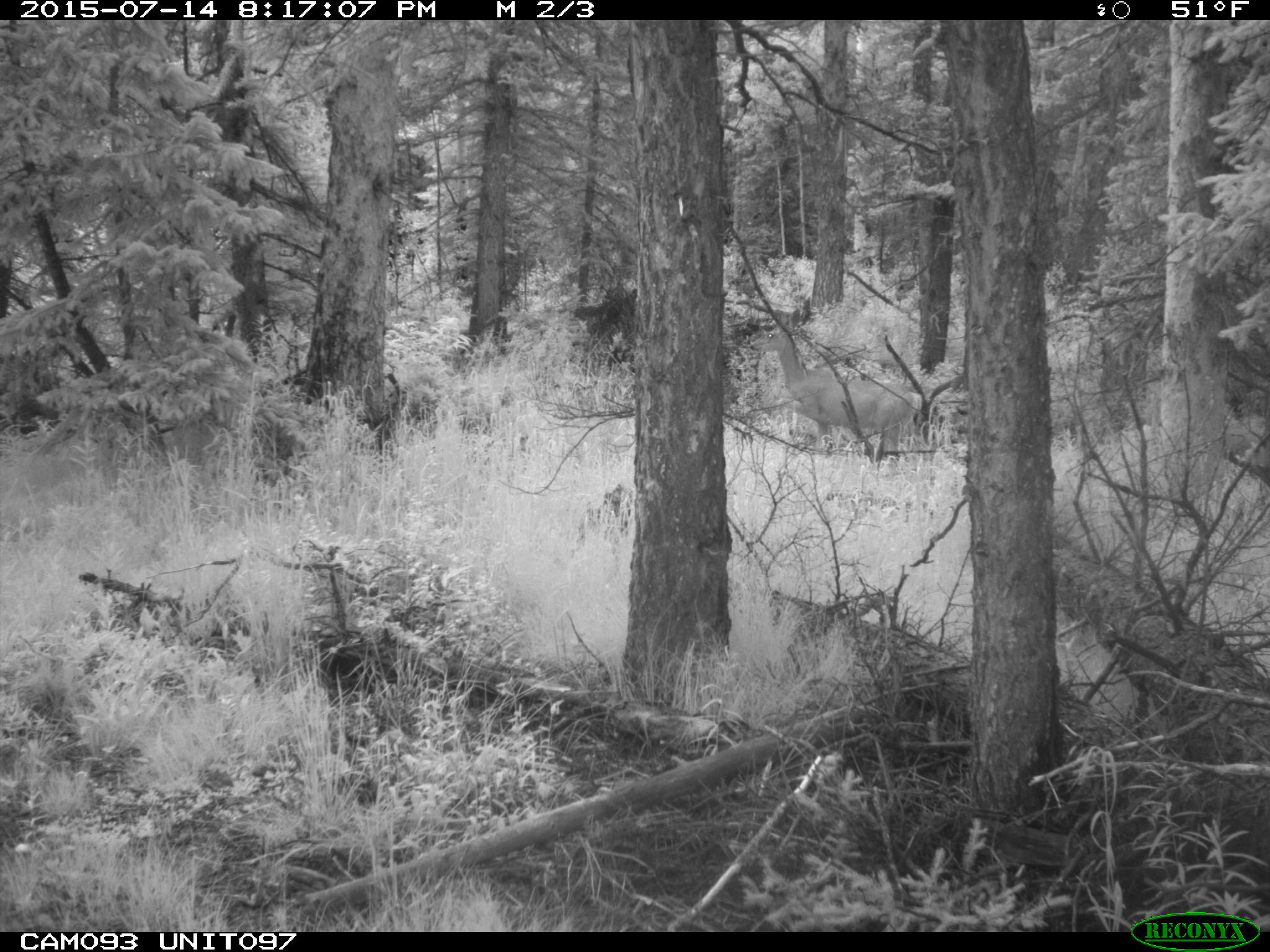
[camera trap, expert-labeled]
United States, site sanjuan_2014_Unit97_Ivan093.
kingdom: Animalia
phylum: Chordata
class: Mammalia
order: Artiodactyla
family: Cervidae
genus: Odocoileus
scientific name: Odocoileus hemionus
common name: mule deer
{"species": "Odocoileus hemionus (mule deer)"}